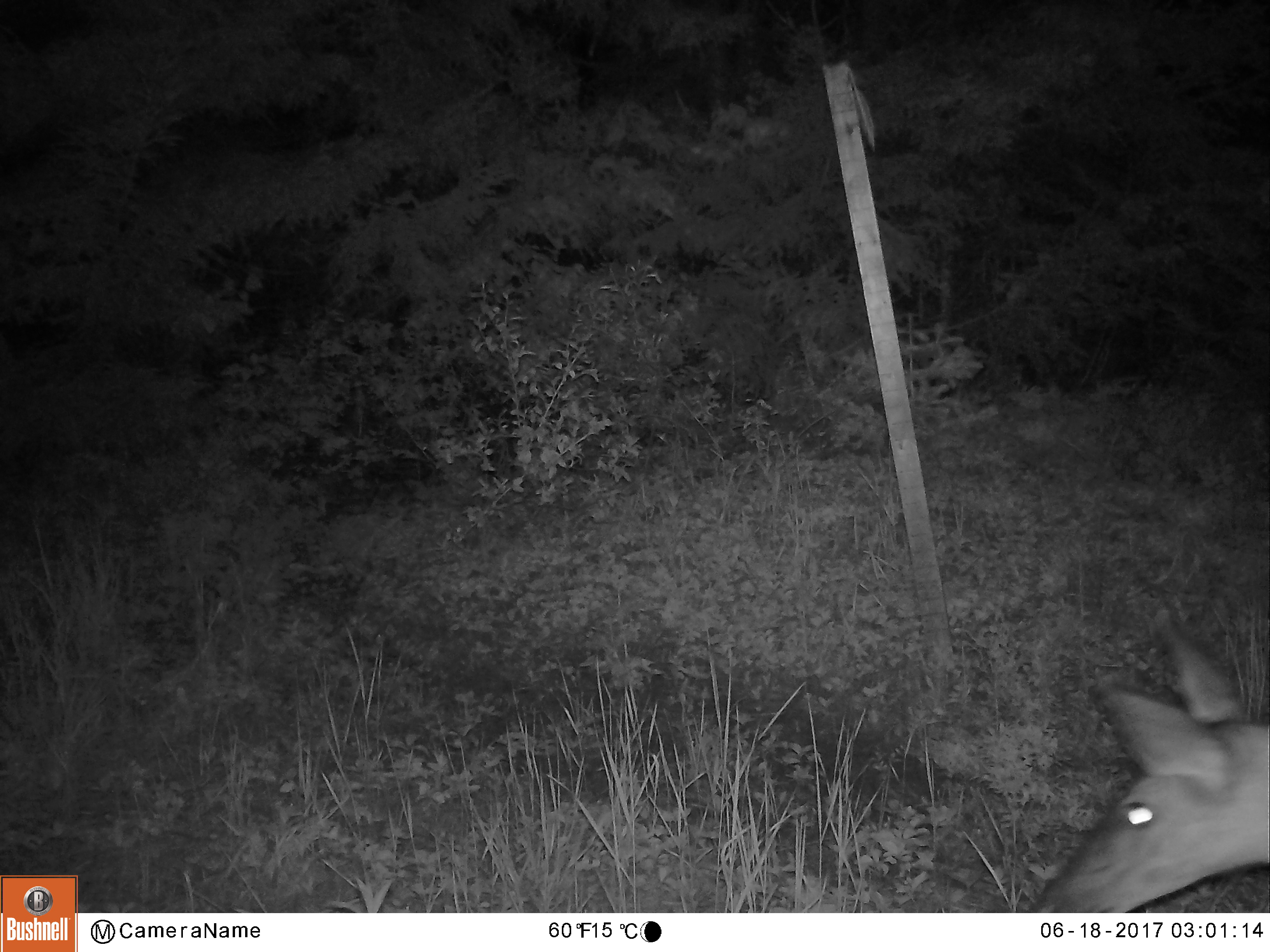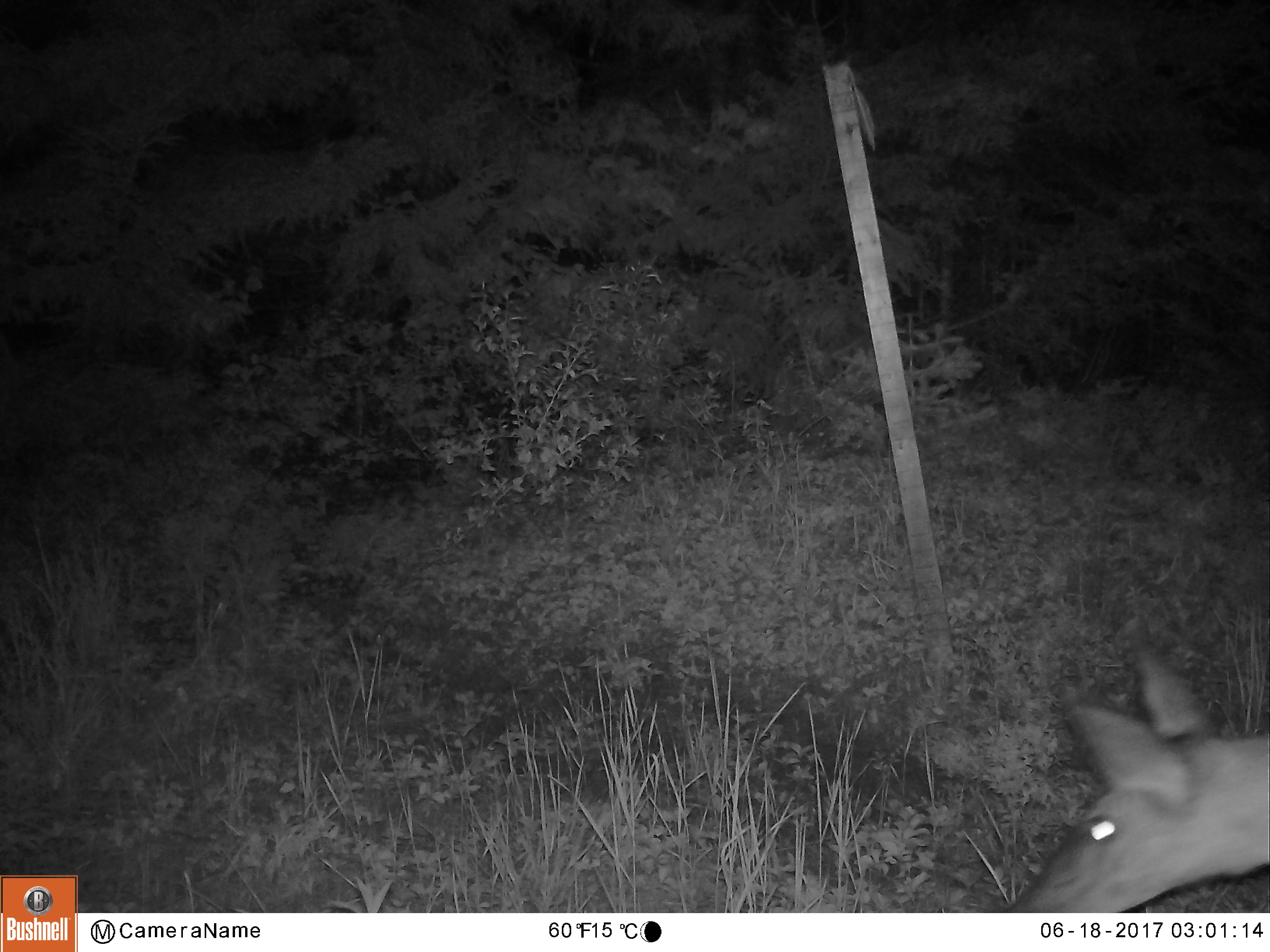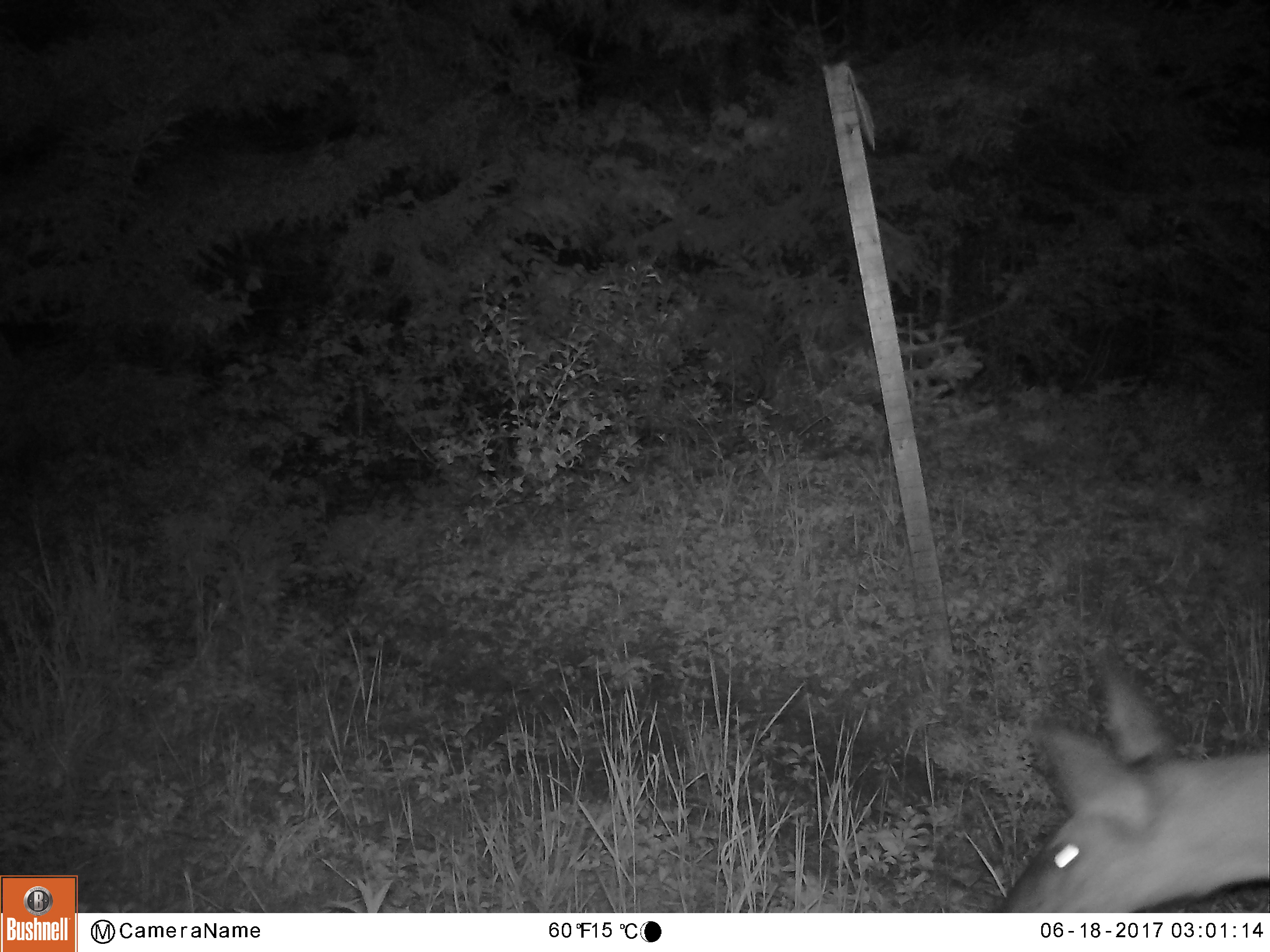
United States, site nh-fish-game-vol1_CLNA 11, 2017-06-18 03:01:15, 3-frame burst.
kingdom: Animalia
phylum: Chordata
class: Mammalia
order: Artiodactyla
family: Cervidae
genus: Odocoileus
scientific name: Odocoileus virginianus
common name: white-tailed deer